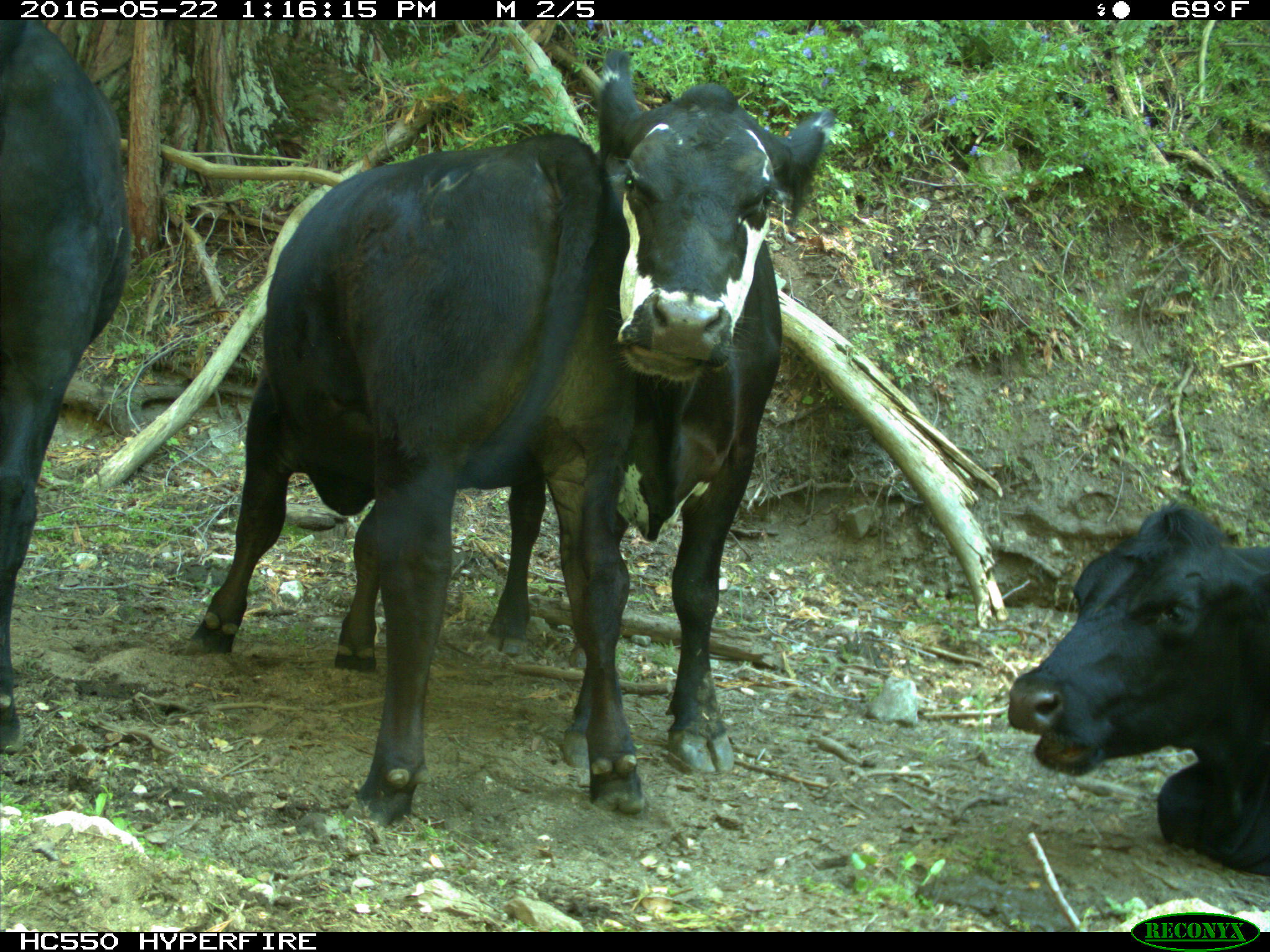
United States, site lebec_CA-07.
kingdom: Animalia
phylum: Chordata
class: Mammalia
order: Artiodactyla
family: Bovidae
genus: Bos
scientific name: Bos taurus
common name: domestic cow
Bos taurus (domestic cow).